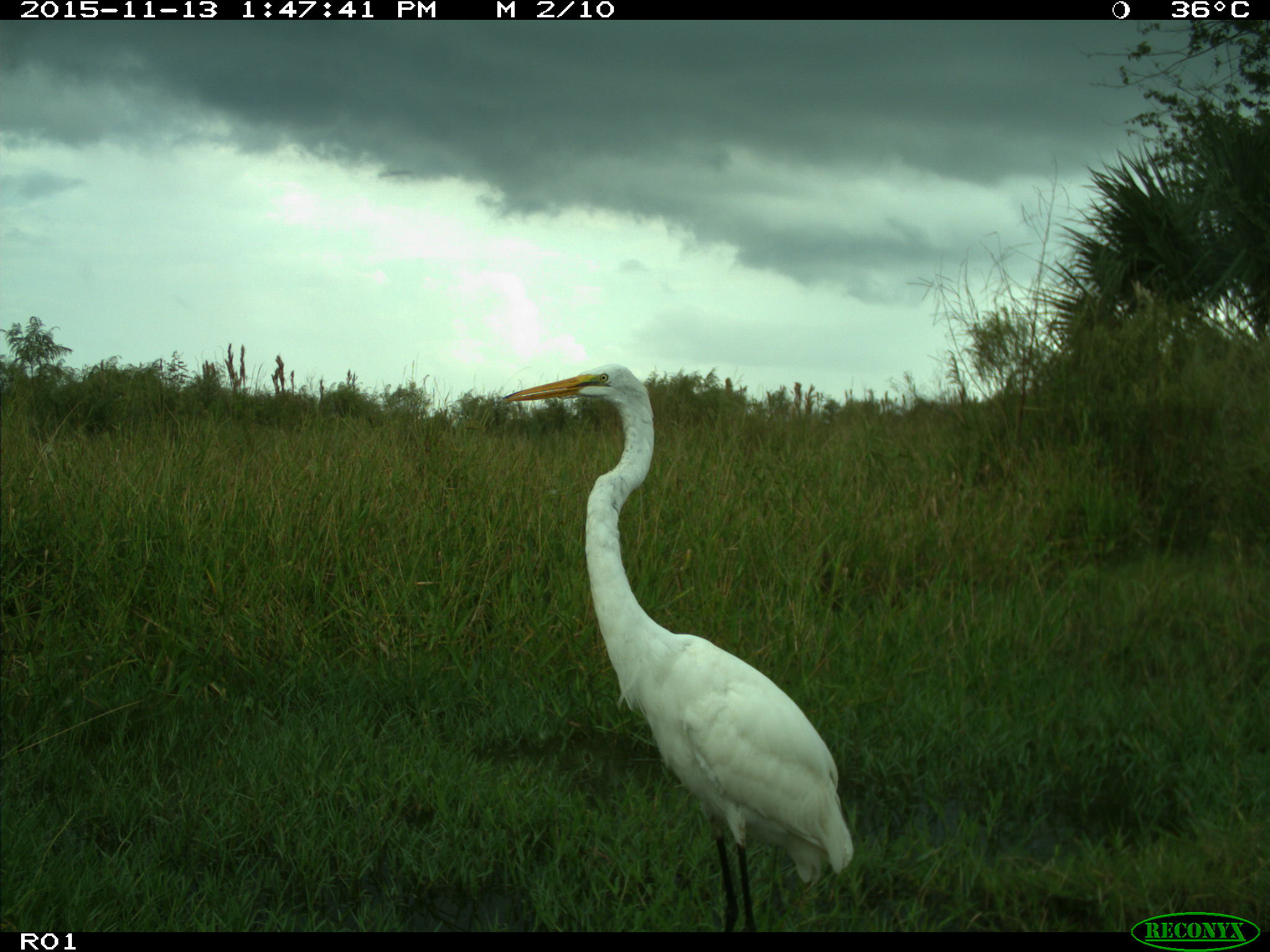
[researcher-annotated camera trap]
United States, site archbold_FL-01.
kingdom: Animalia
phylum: Chordata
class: Aves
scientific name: Aves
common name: birds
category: unidentified bird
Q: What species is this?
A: Unidentified bird (birds) (Aves).